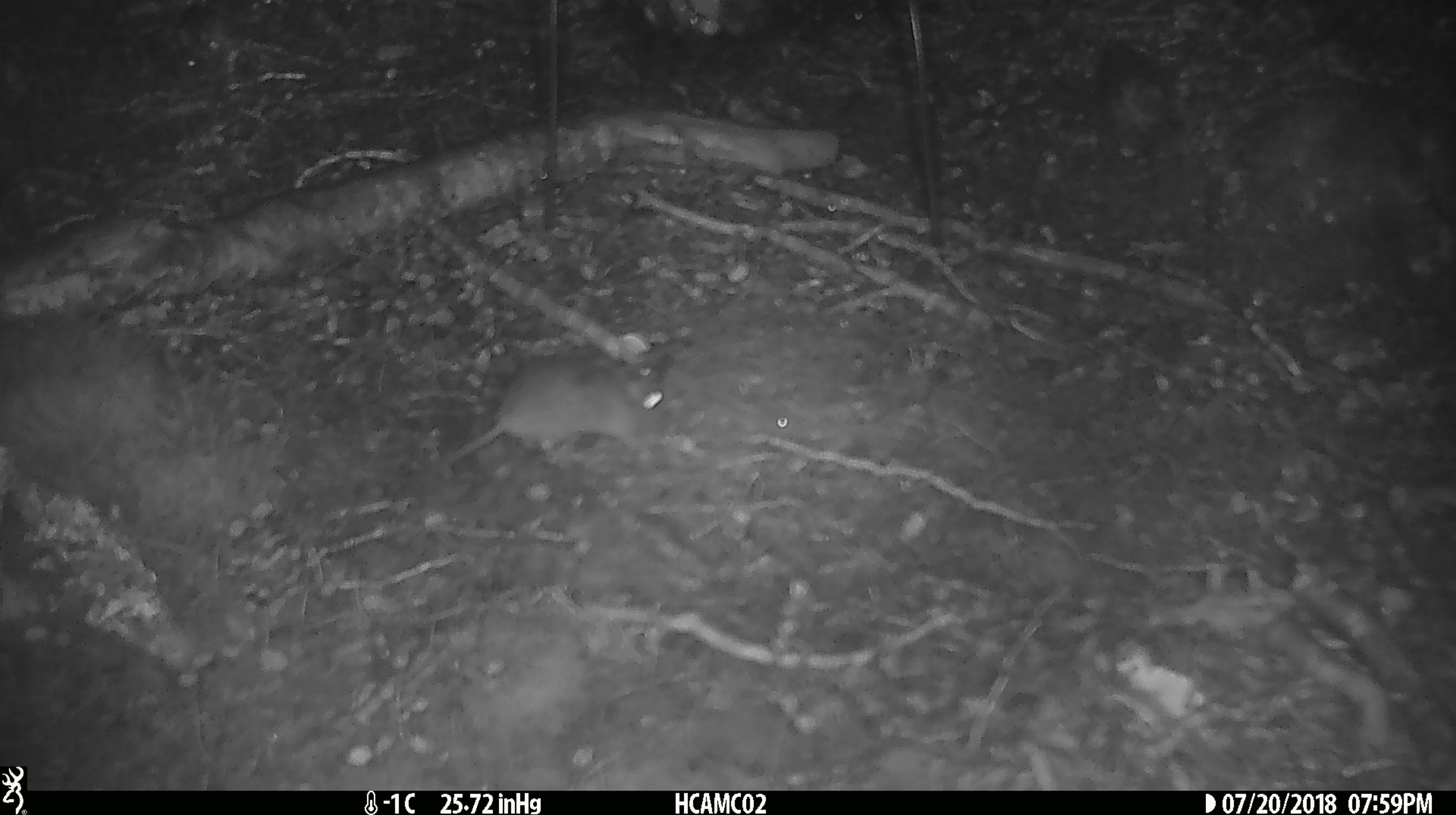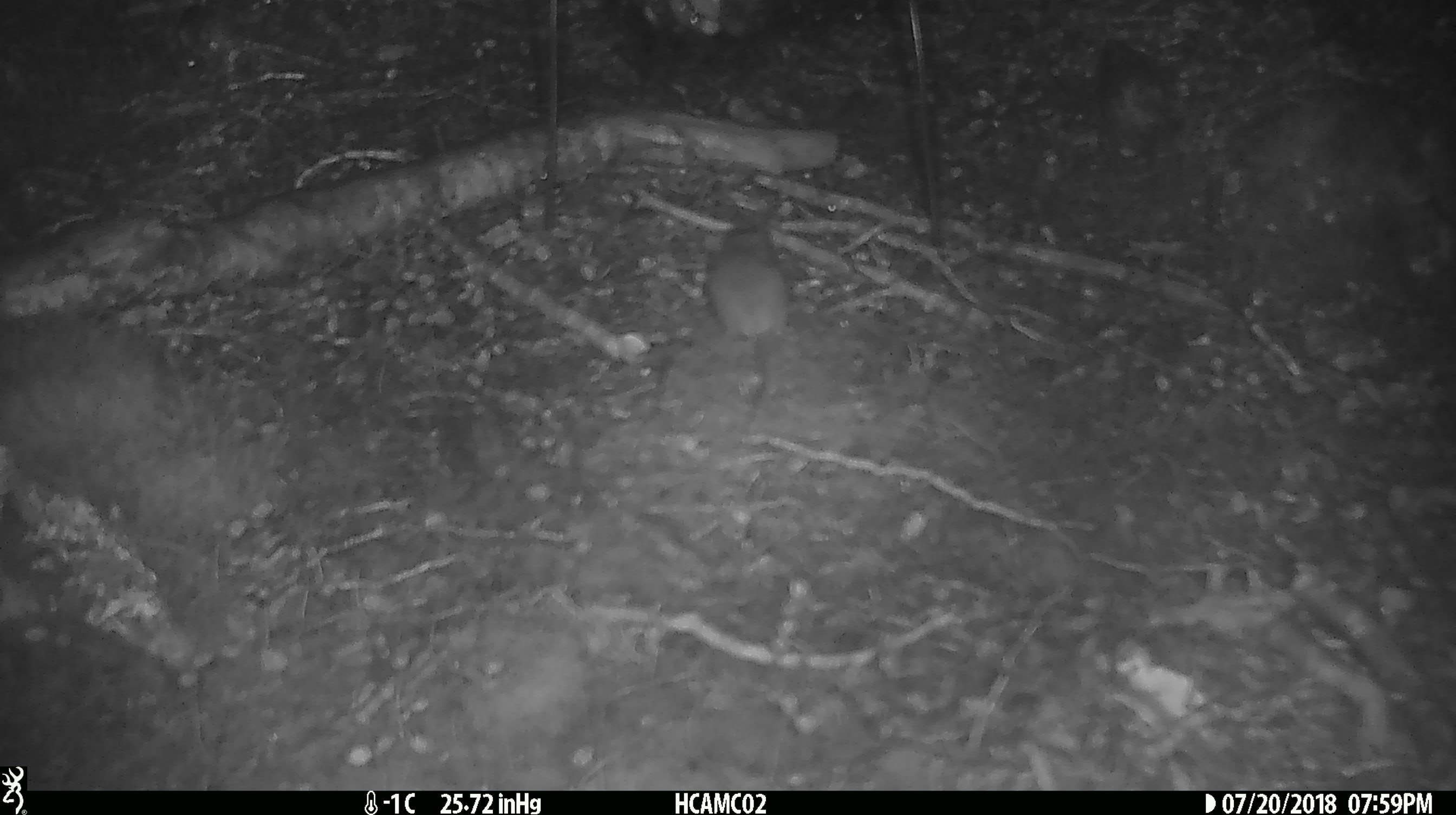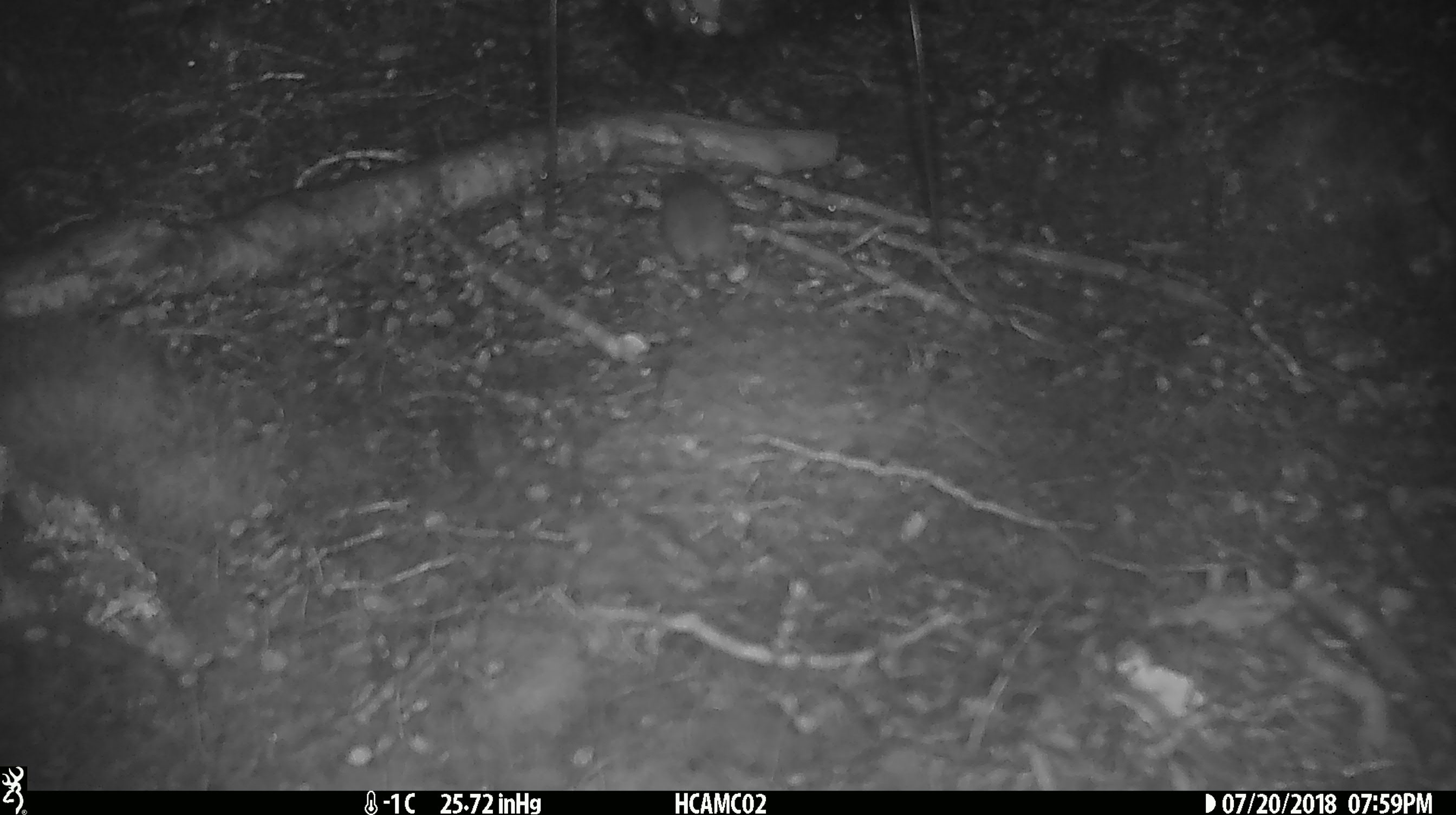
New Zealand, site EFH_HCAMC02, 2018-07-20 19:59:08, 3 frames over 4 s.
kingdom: Animalia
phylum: Chordata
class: Mammalia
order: Rodentia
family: Muridae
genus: Mus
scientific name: Mus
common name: mouse